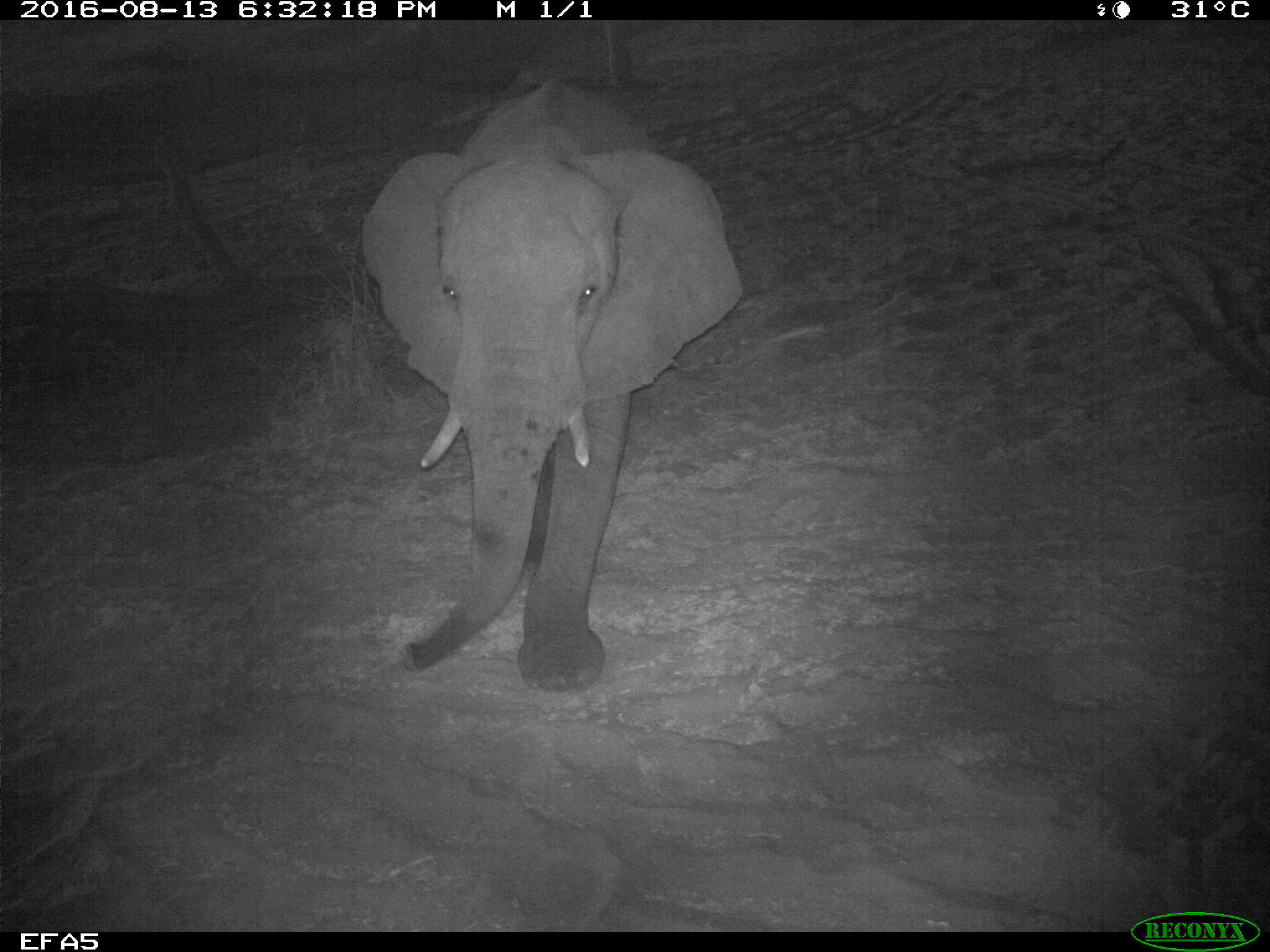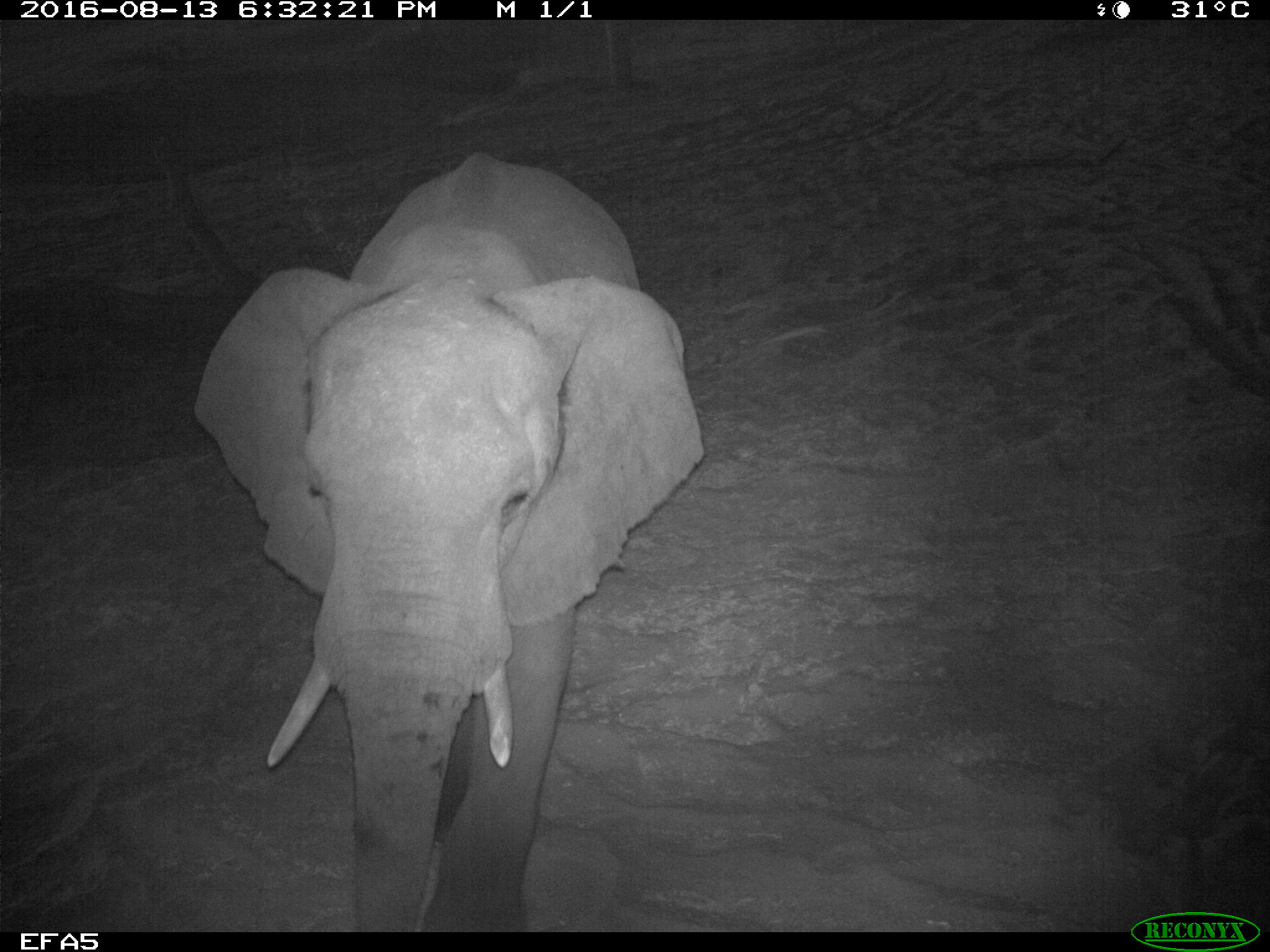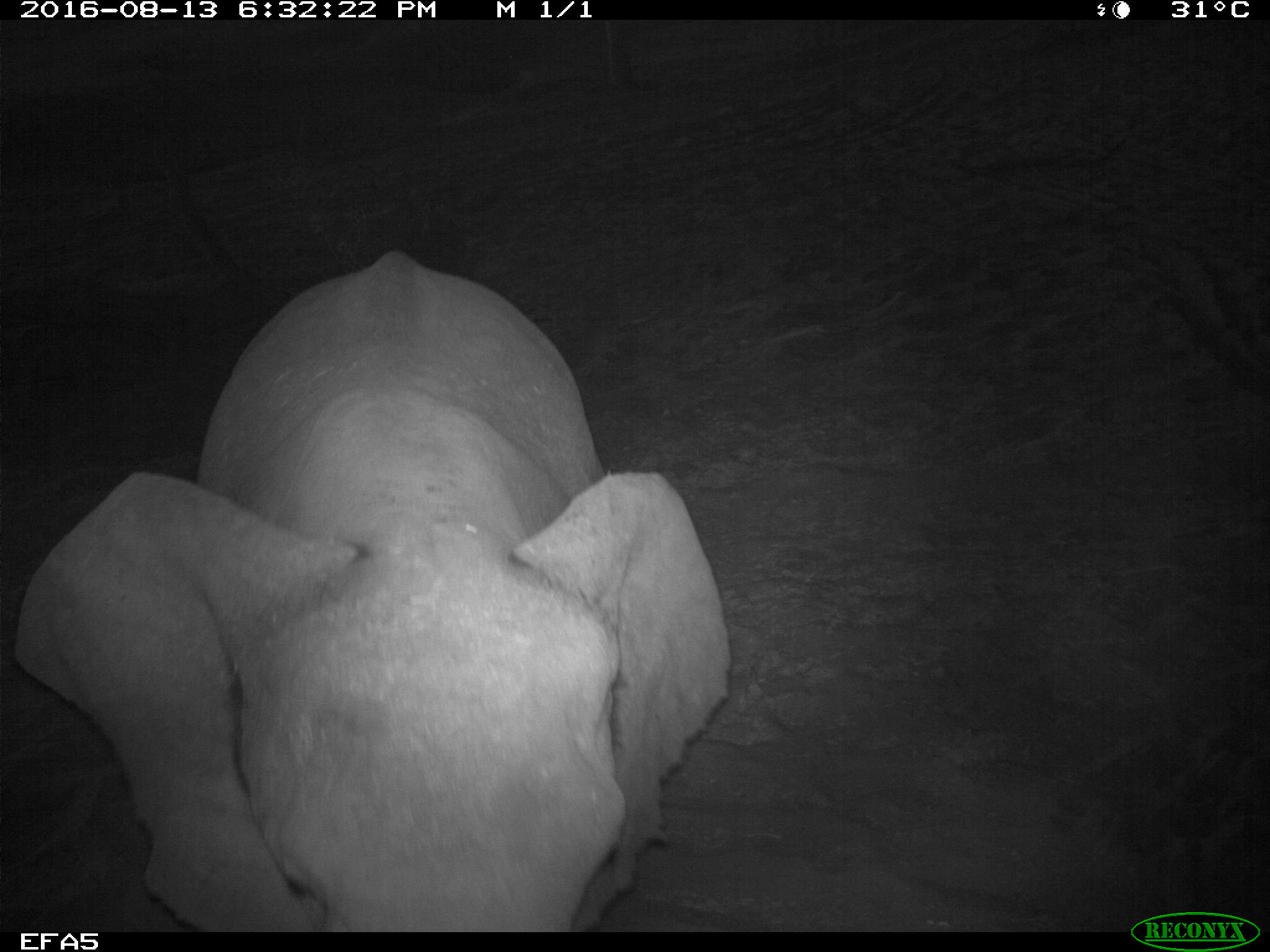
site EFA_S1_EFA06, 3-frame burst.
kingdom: Animalia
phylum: Chordata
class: Mammalia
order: Proboscidea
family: Elephantidae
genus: Loxodonta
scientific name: Loxodonta africana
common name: african bush elephant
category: elephant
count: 1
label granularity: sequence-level